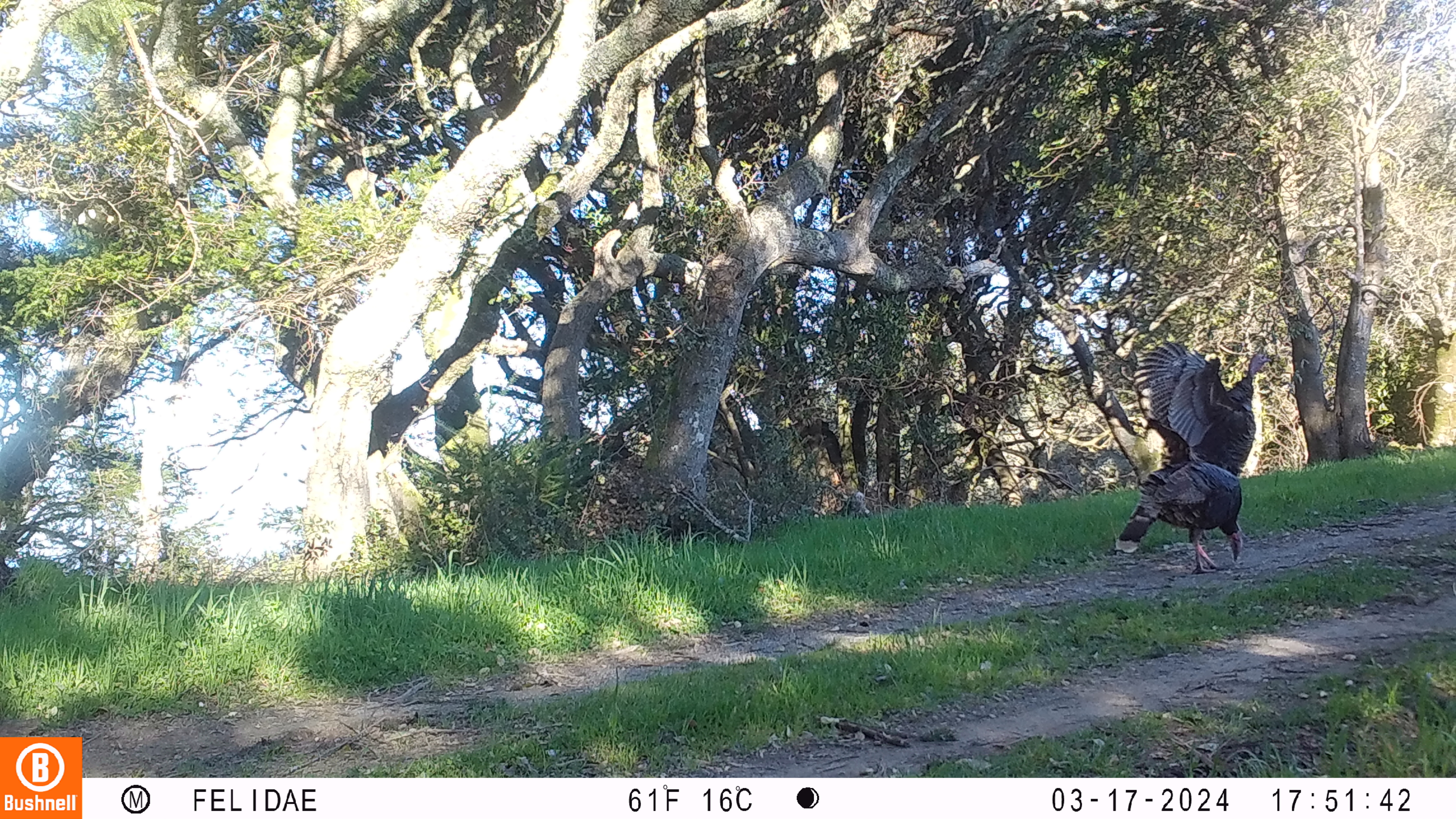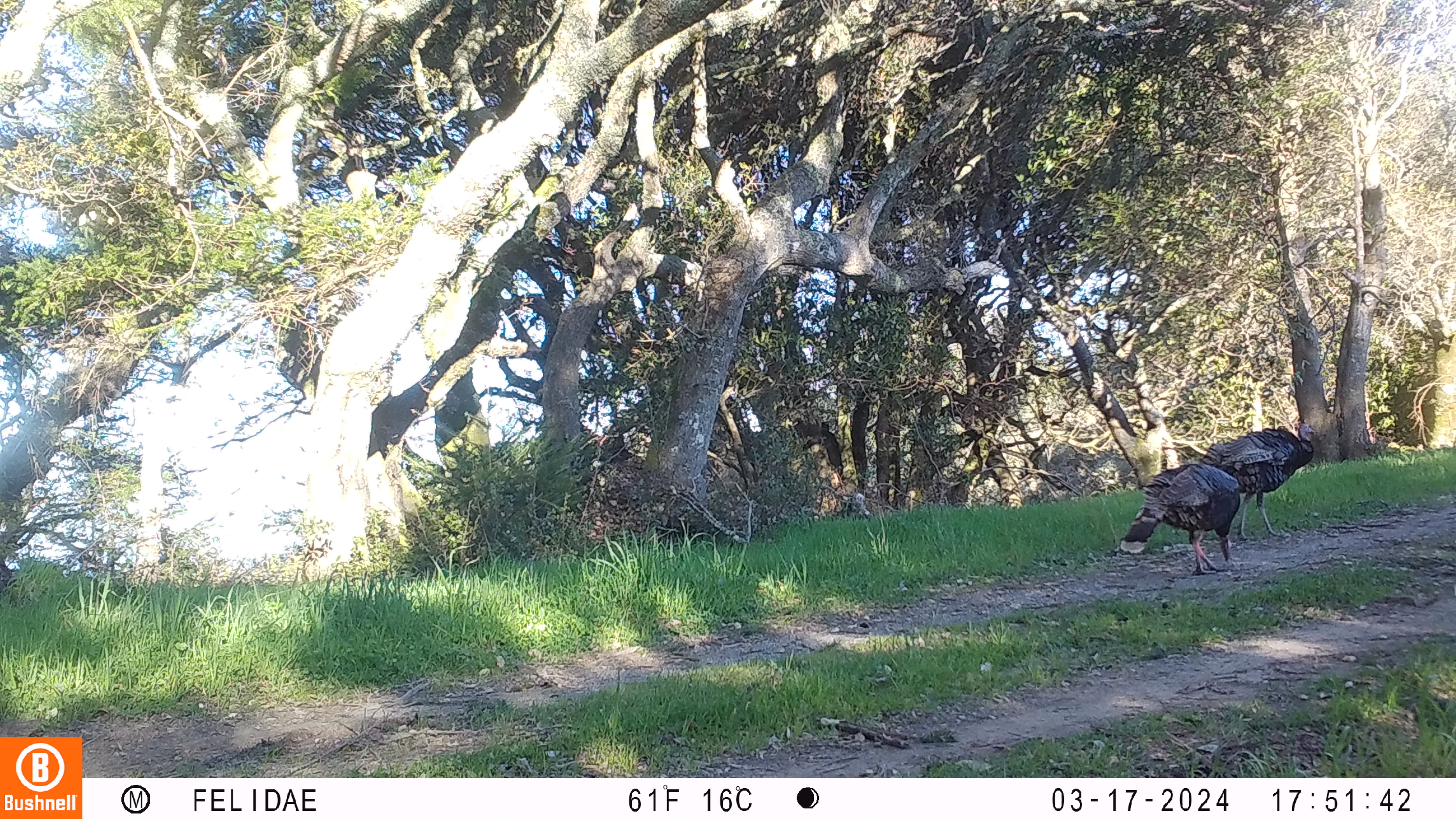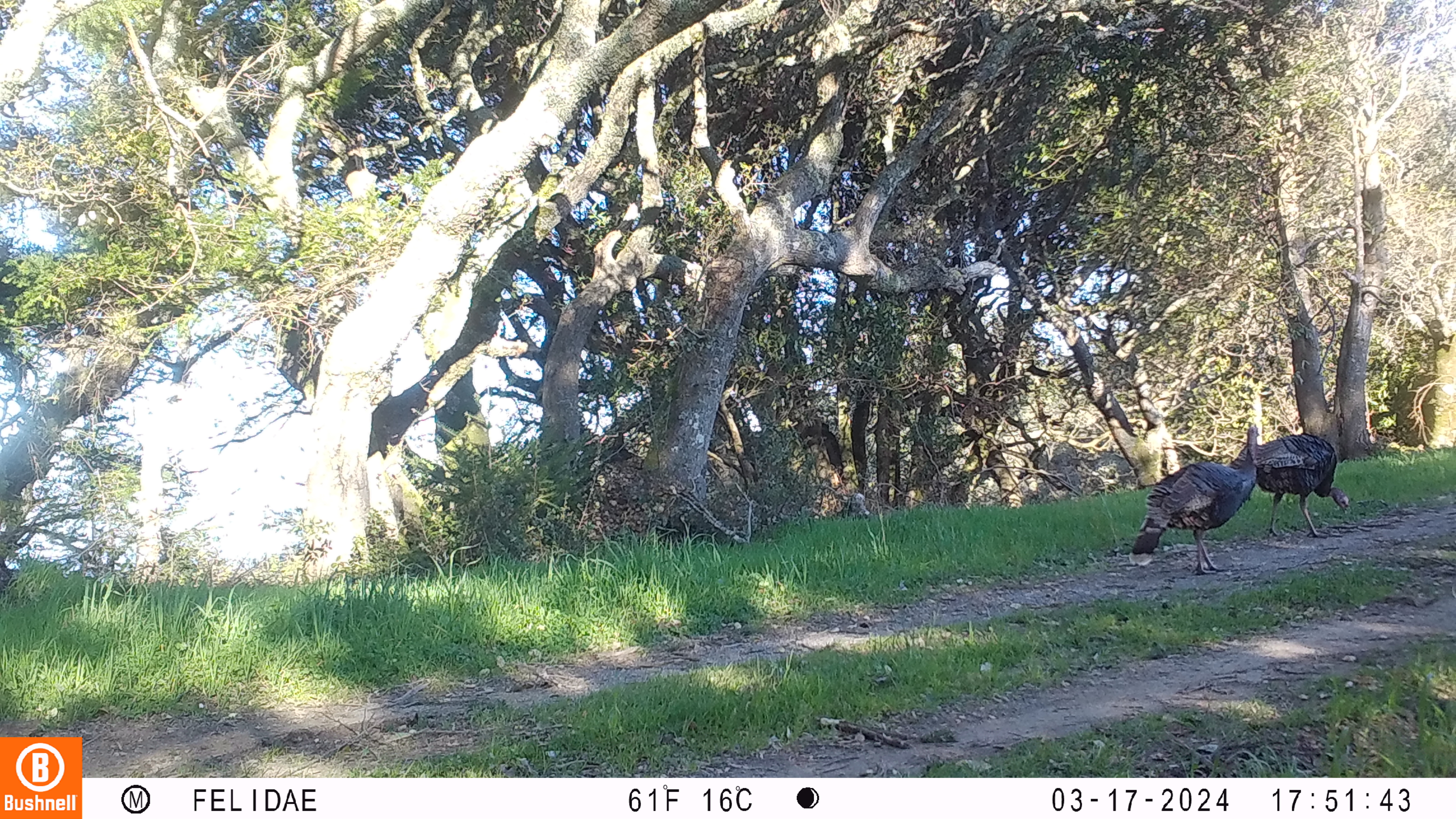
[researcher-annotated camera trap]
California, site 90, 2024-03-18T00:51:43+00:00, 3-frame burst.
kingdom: Animalia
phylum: Chordata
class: Aves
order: Galliformes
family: Phasianidae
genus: Meleagris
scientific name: Meleagris gallopavo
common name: turkey